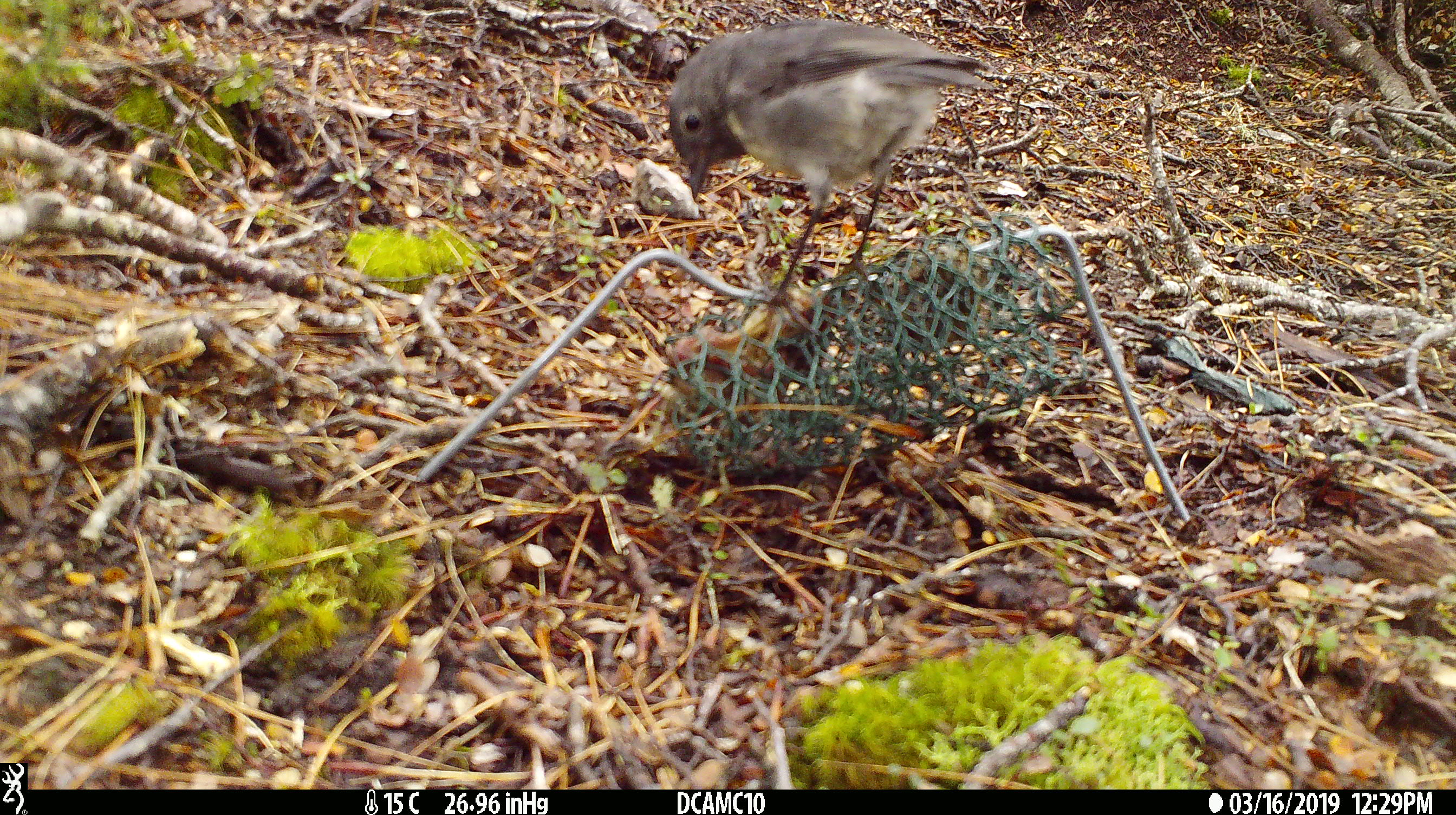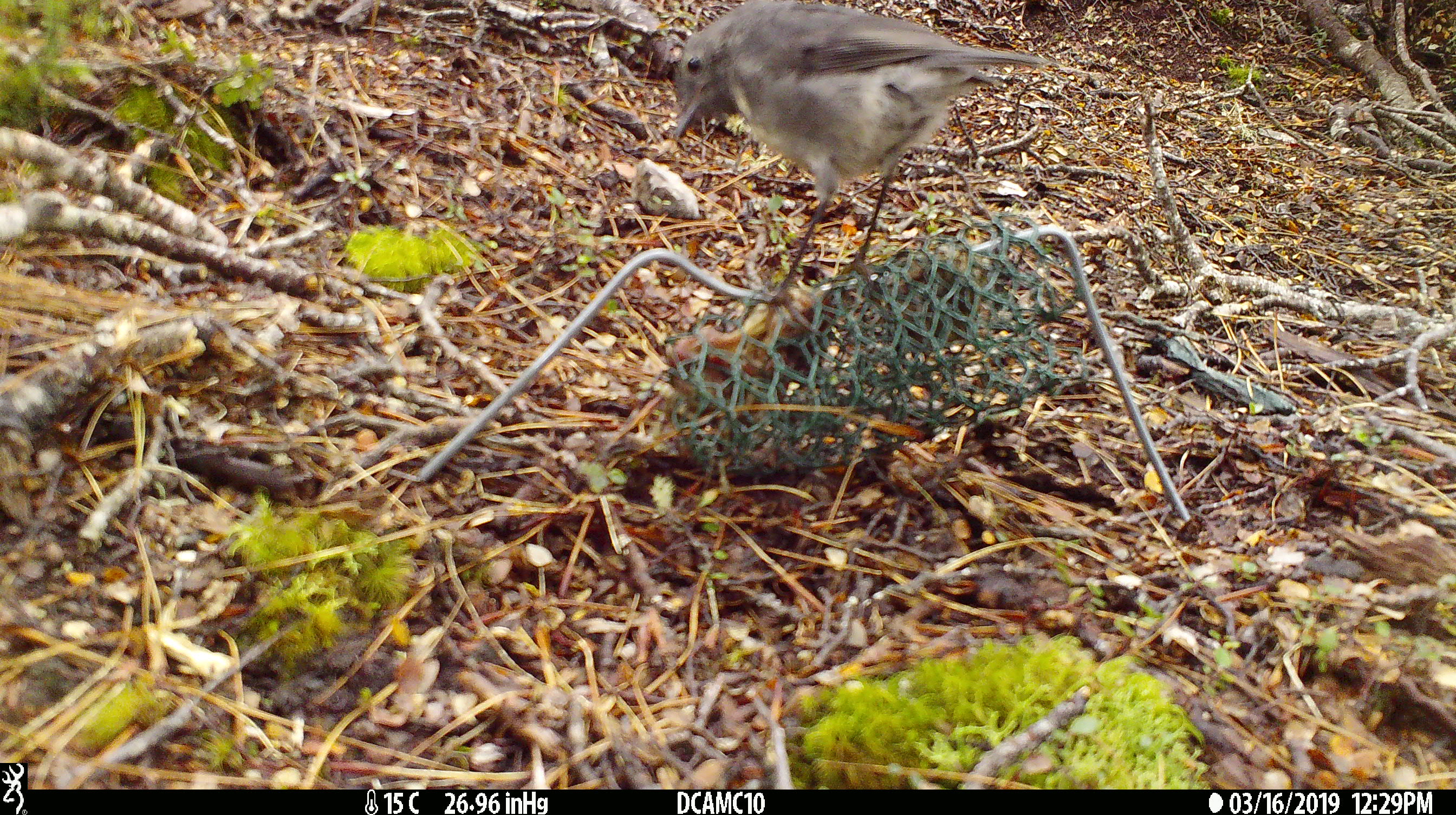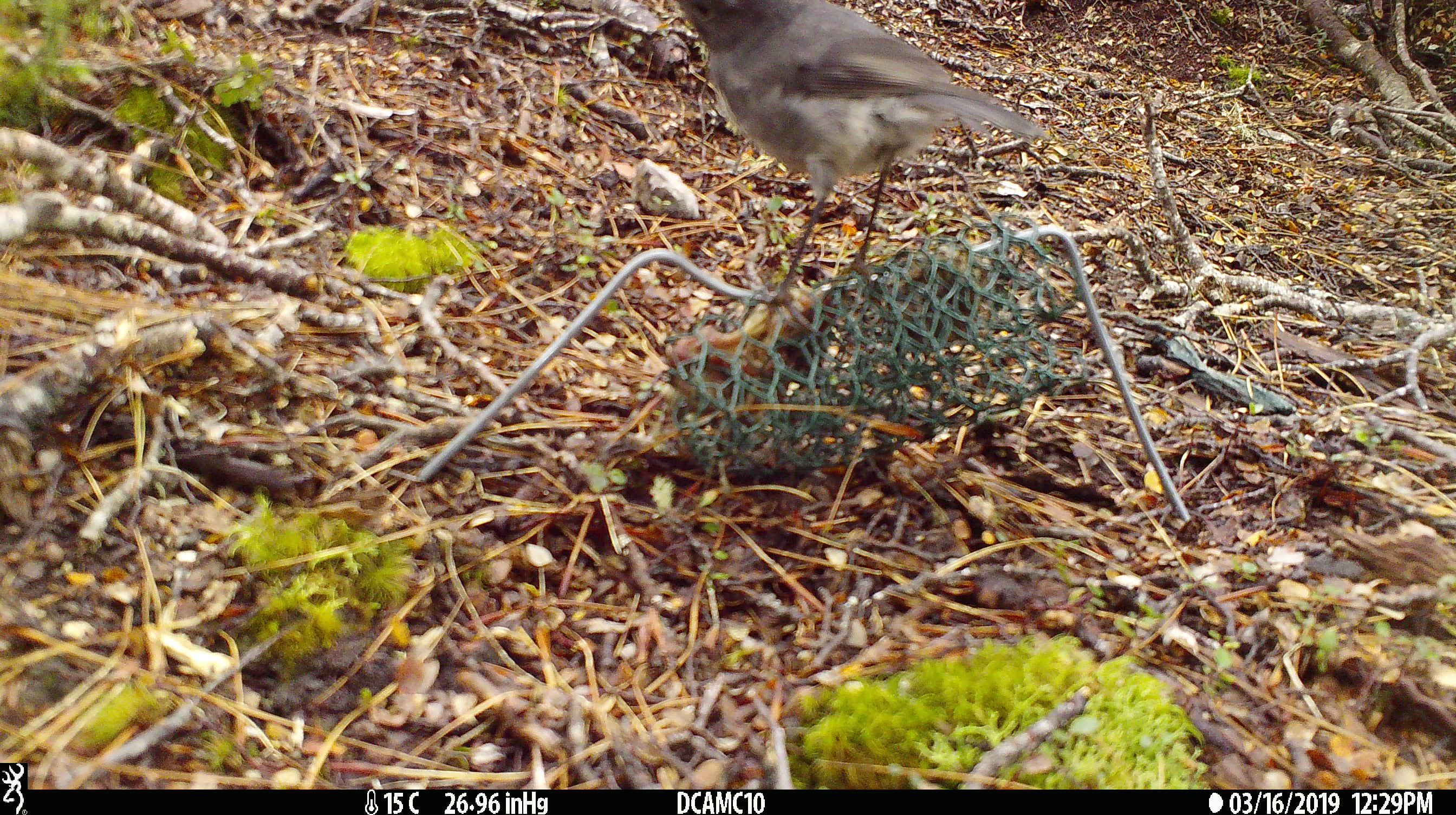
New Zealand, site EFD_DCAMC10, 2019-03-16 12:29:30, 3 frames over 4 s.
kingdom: Animalia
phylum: Chordata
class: Aves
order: Passeriformes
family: Petroicidae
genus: Petroica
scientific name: Petroica australis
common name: new zealand robin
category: robin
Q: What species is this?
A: Robin (new zealand robin) (Petroica australis).